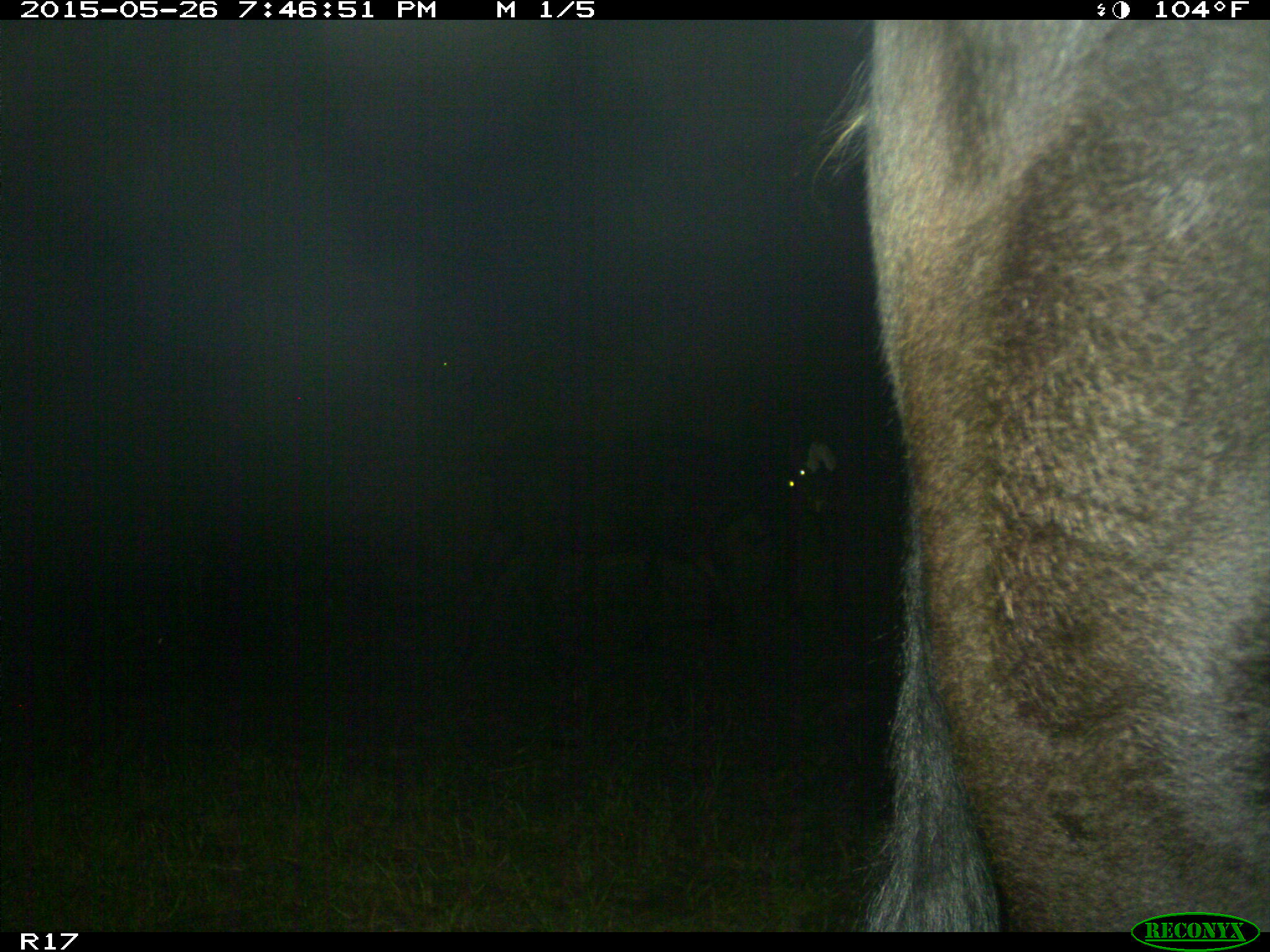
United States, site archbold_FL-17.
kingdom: Animalia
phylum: Chordata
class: Mammalia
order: Artiodactyla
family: Bovidae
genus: Bos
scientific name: Bos taurus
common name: domestic cow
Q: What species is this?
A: Bos taurus (domestic cow).